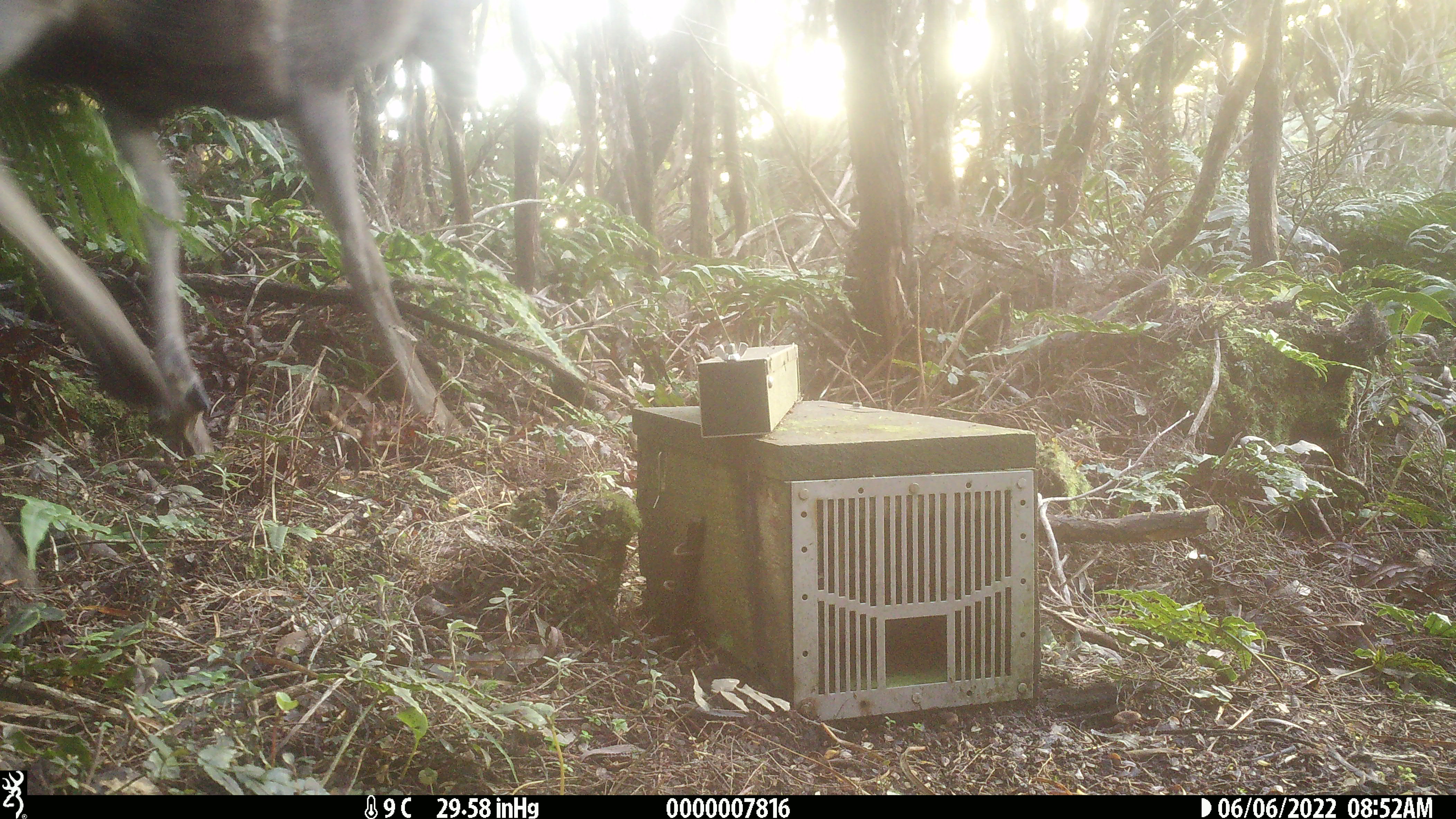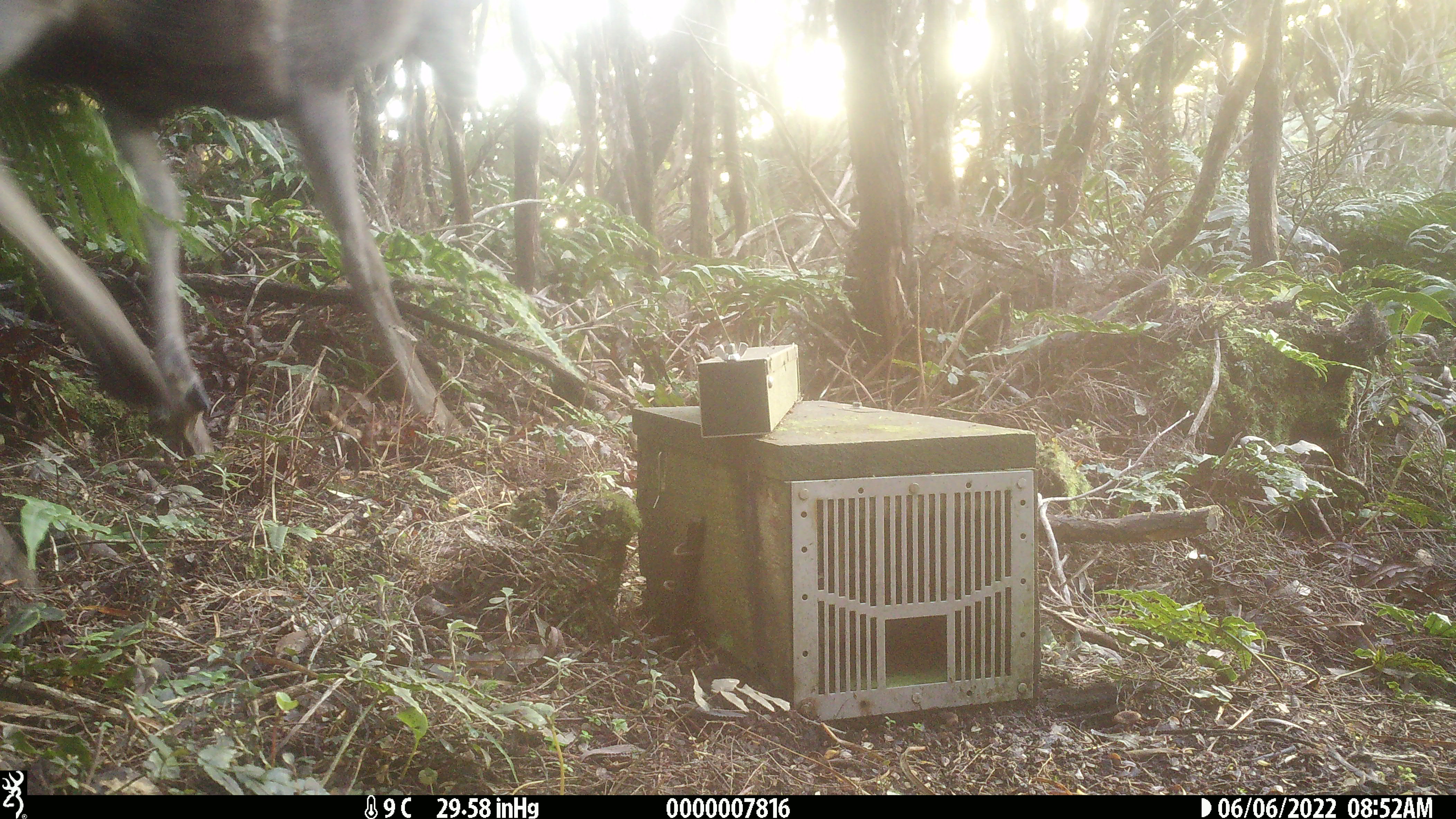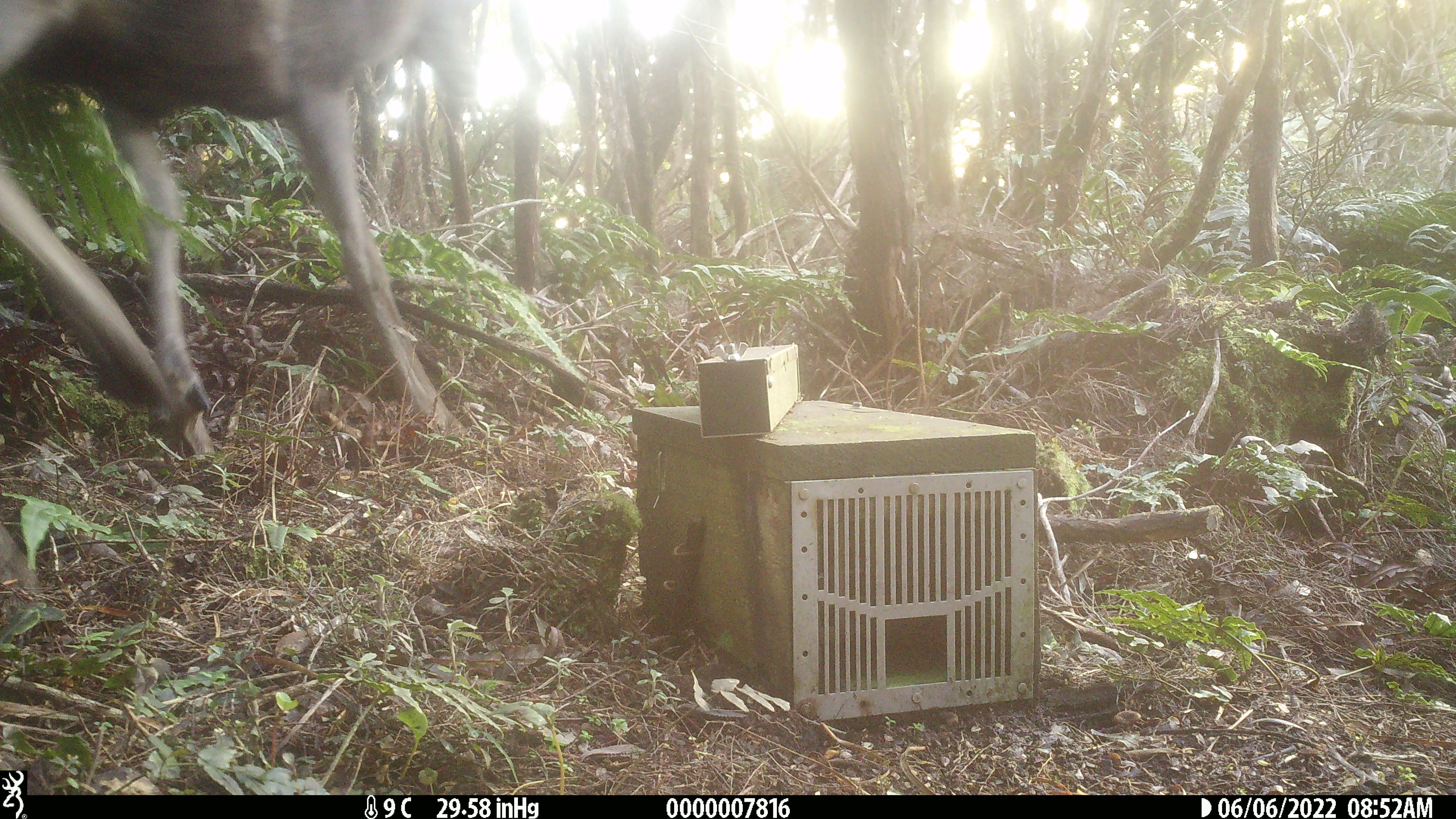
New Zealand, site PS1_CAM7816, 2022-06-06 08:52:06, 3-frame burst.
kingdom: Animalia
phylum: Chordata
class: Mammalia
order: Artiodactyla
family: Cervidae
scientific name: Cervidae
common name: deer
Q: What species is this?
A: Deer (Cervidae).